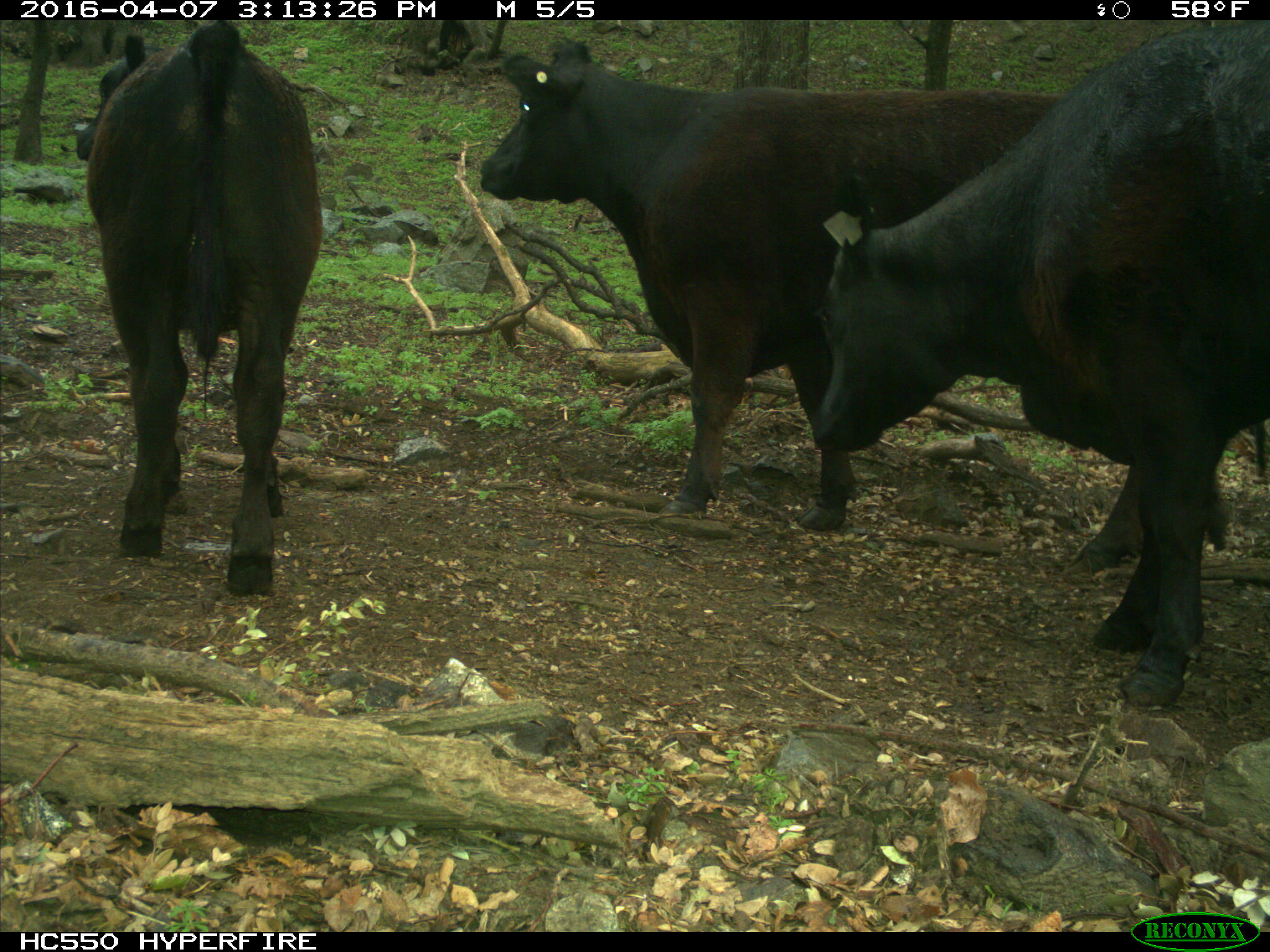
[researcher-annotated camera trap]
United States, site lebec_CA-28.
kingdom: Animalia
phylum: Chordata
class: Mammalia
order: Artiodactyla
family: Bovidae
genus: Bos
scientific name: Bos taurus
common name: domestic cow